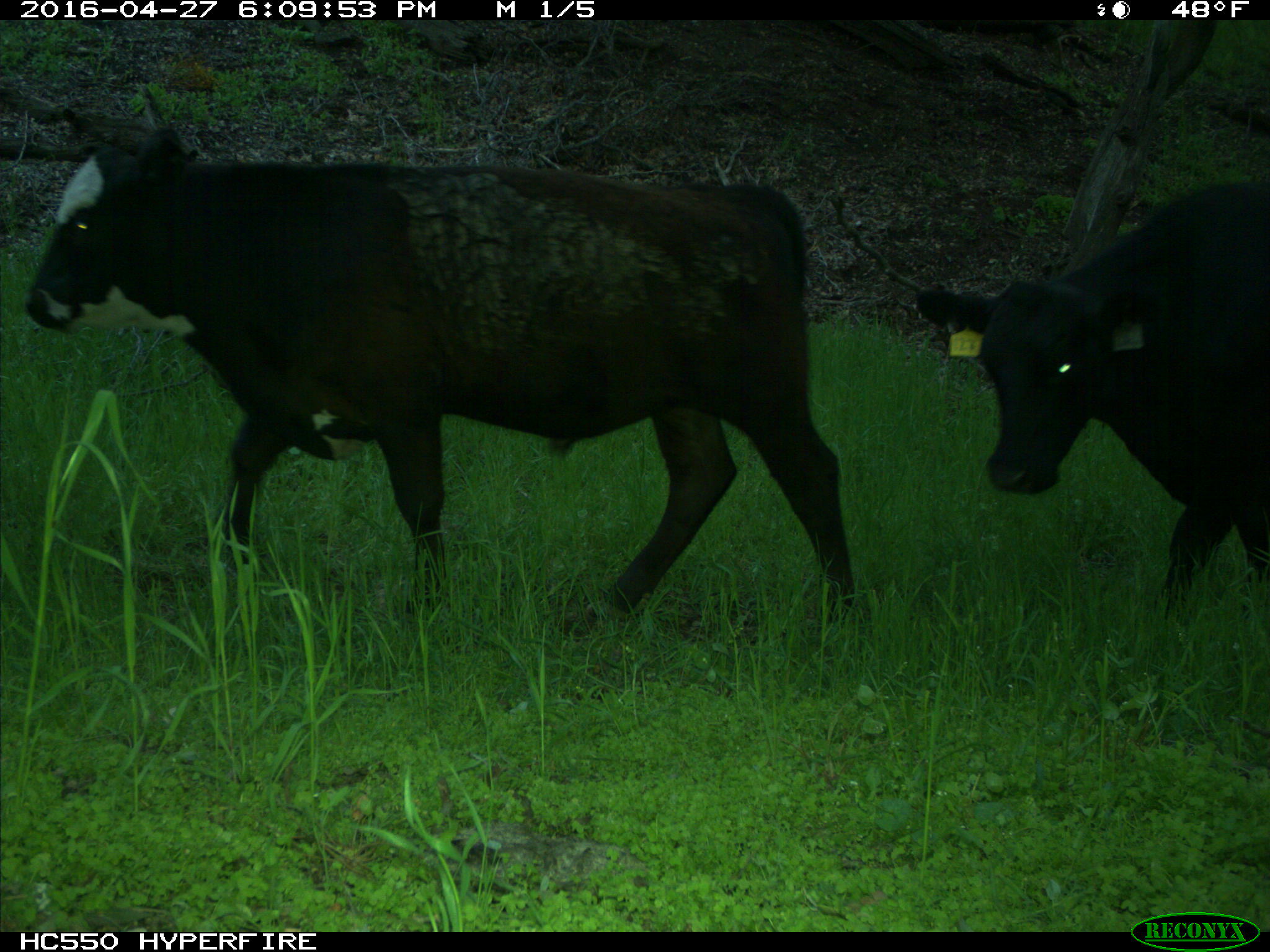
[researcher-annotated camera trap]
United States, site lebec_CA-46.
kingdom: Animalia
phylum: Chordata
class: Mammalia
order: Artiodactyla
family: Bovidae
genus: Bos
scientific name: Bos taurus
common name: domestic cow